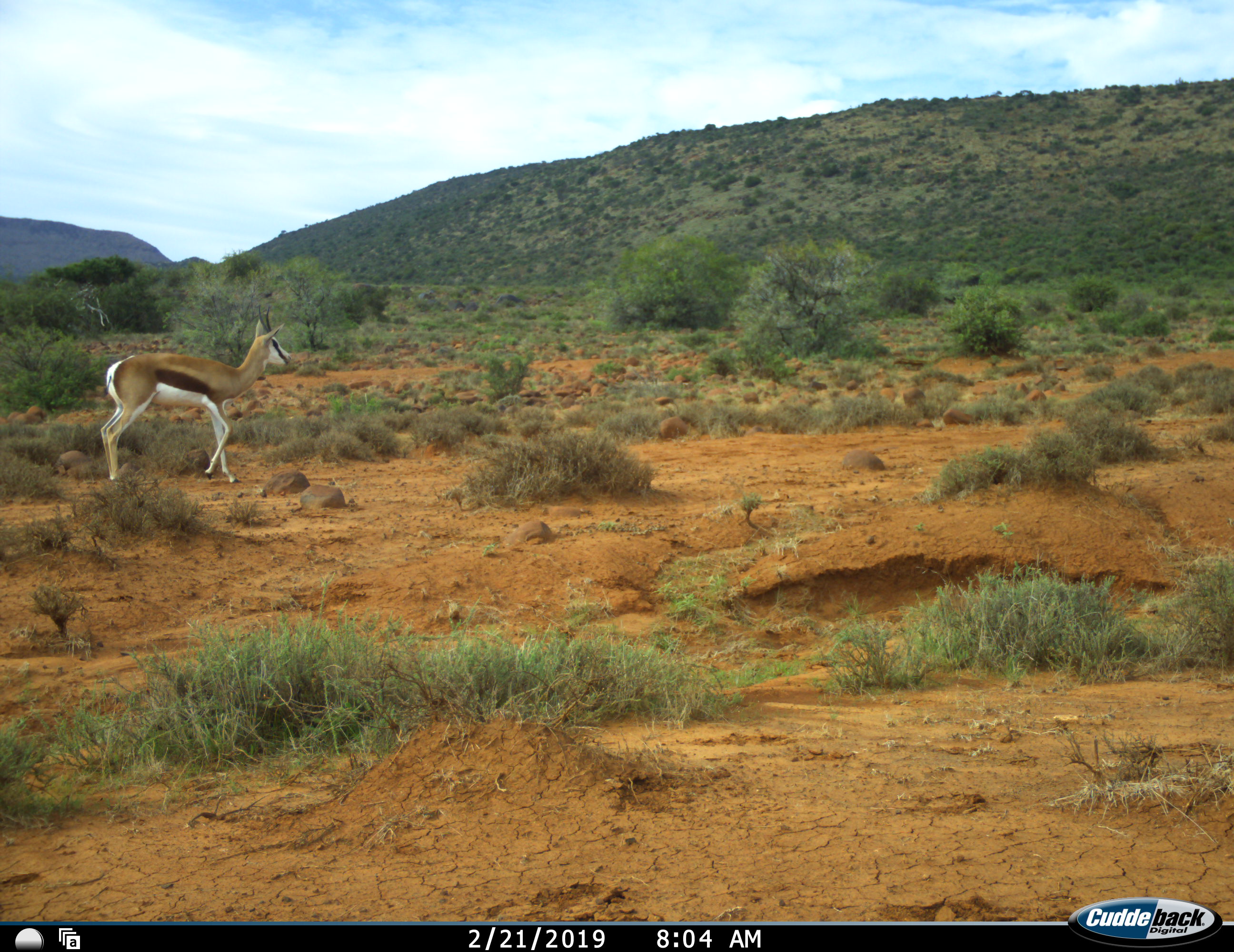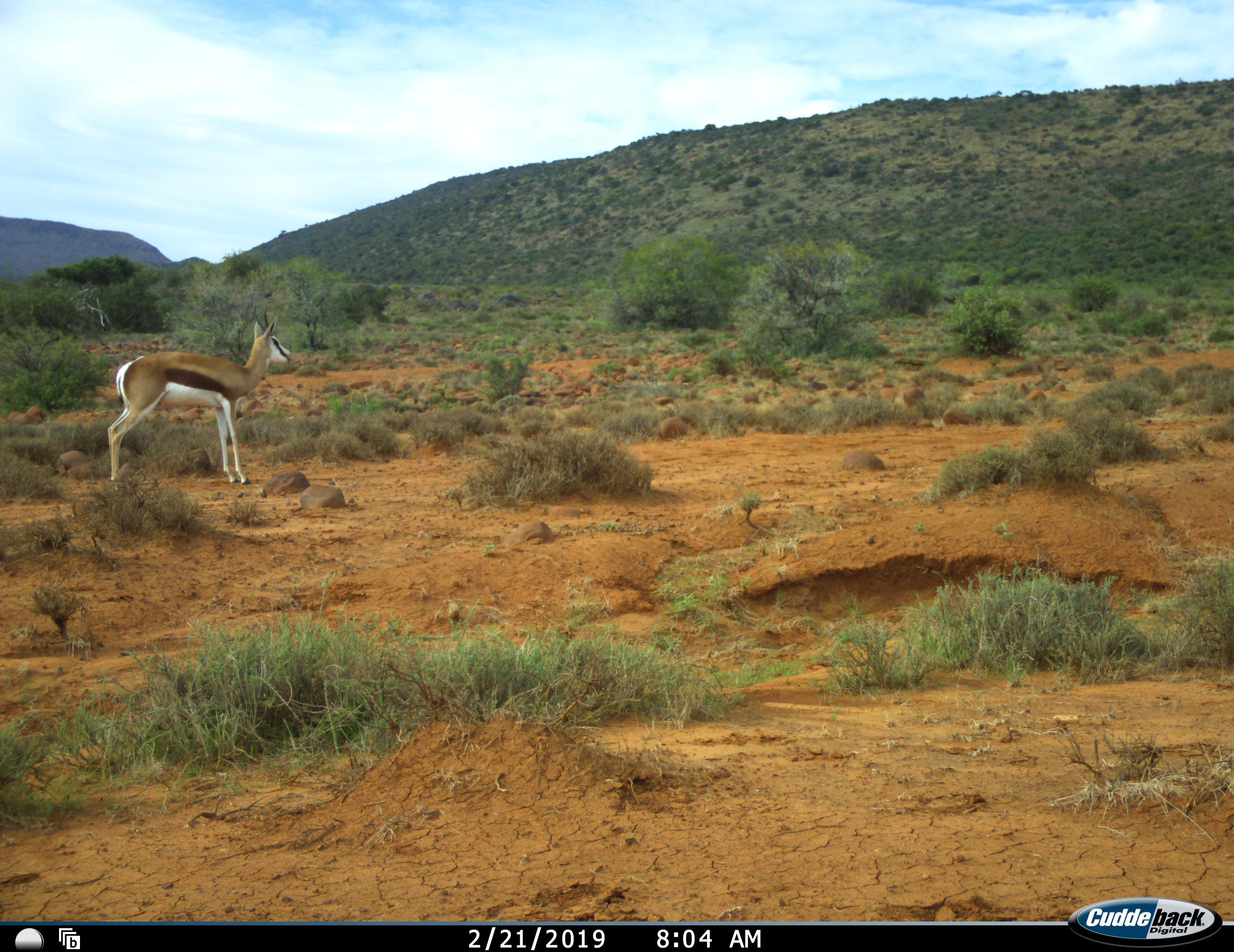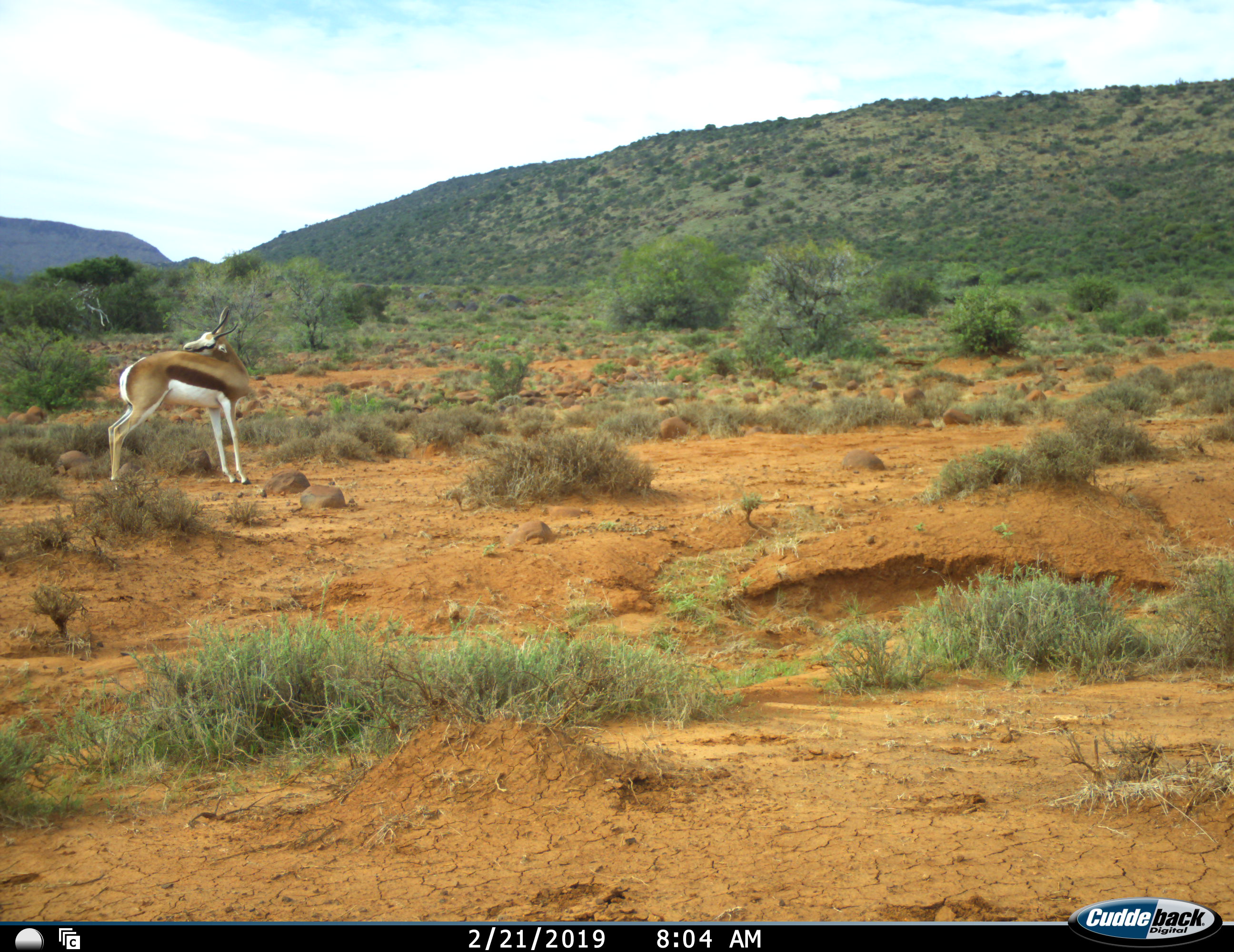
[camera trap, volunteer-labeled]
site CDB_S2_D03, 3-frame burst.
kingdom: Animalia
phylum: Chordata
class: Mammalia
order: Artiodactyla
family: Bovidae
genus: Antidorcas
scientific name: Antidorcas marsupialis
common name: springbok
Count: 1.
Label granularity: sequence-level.